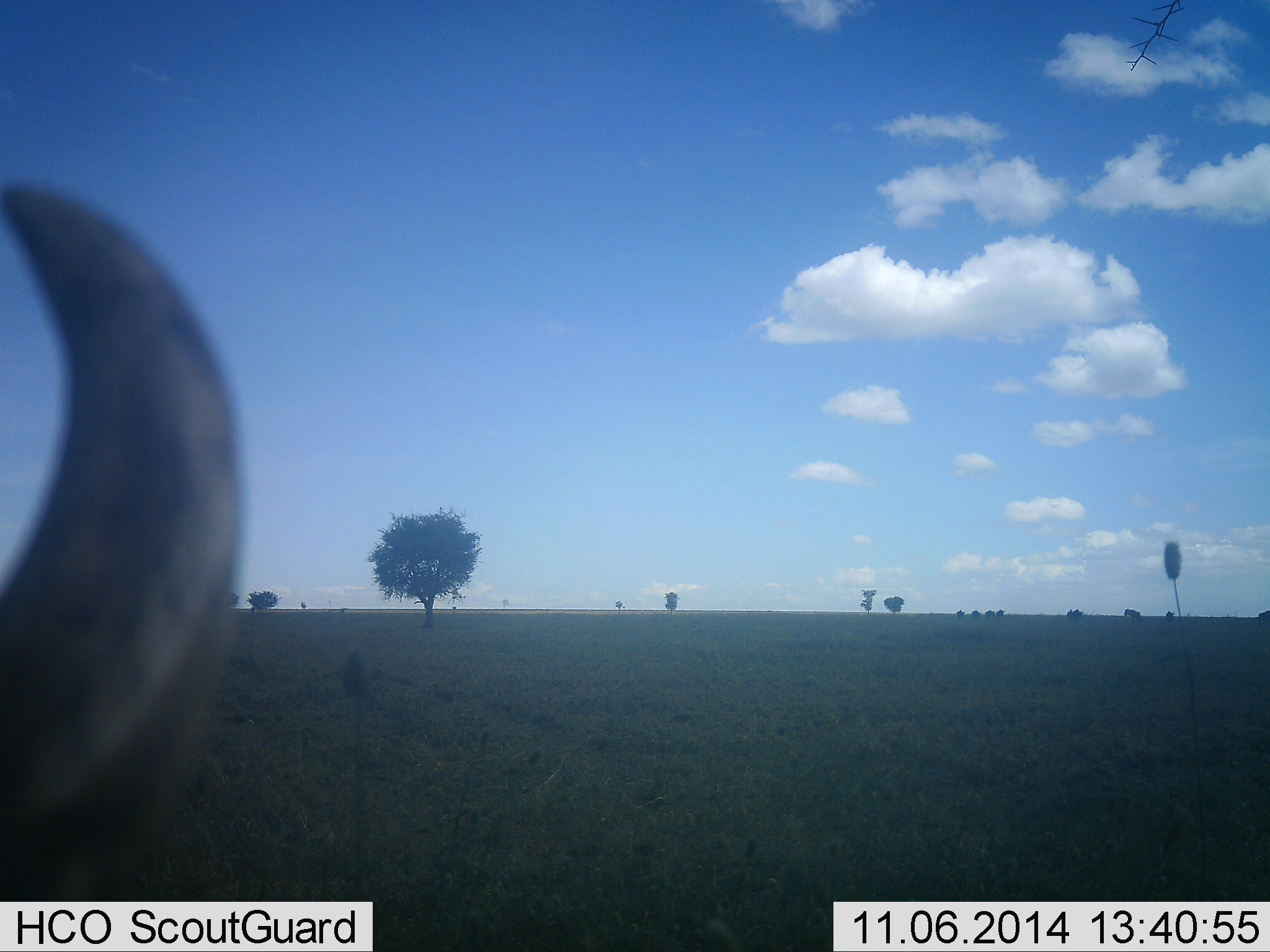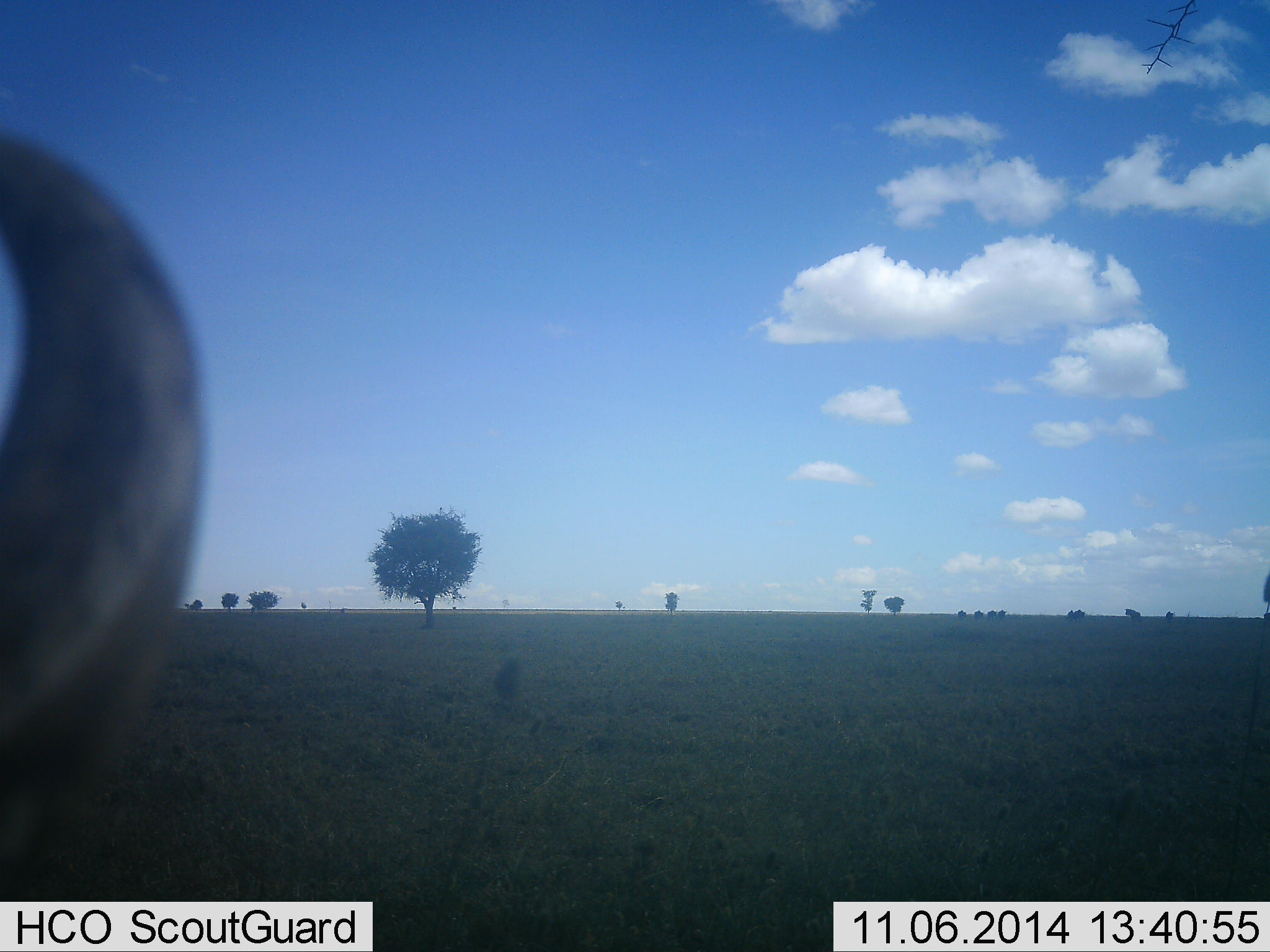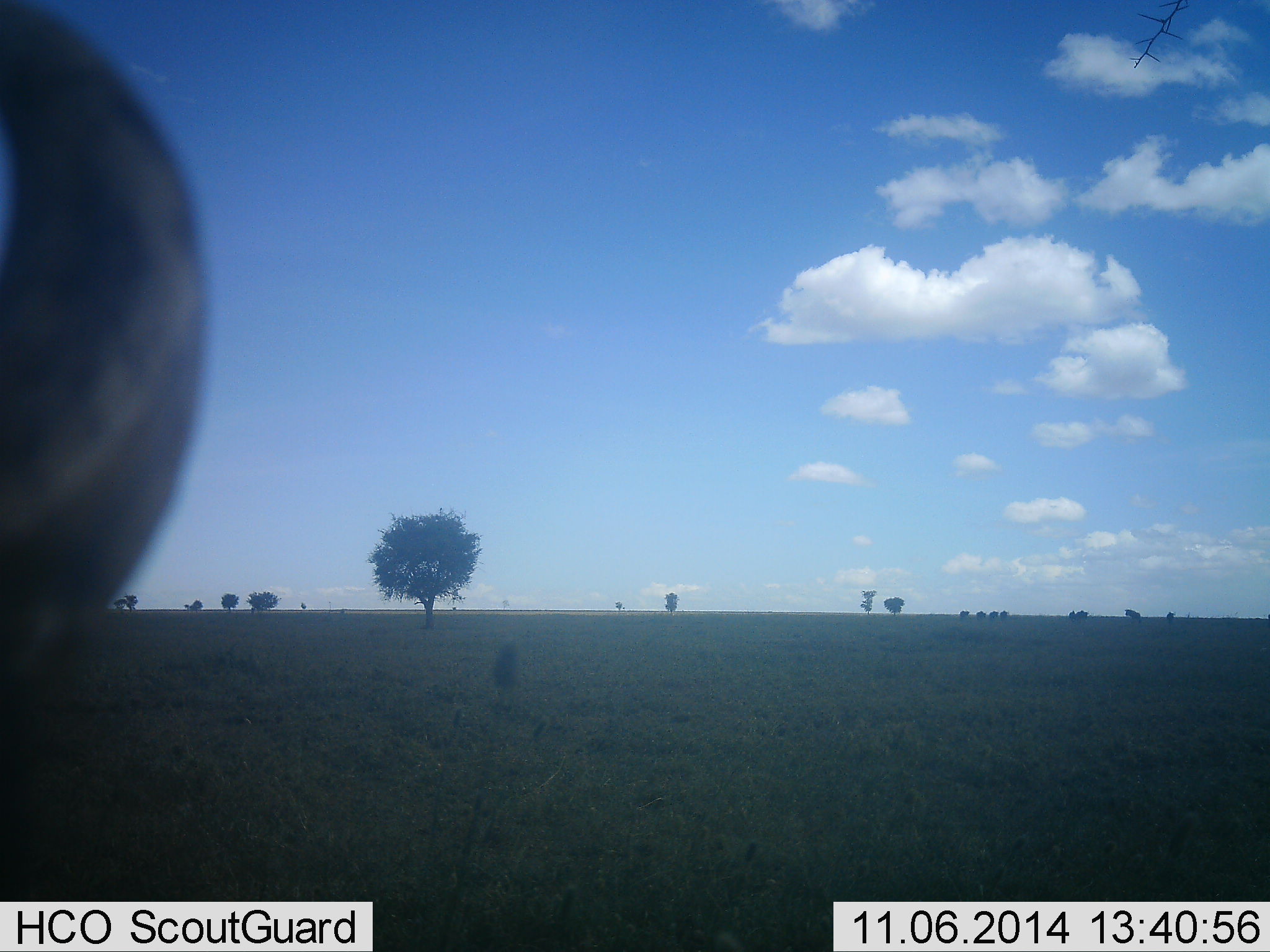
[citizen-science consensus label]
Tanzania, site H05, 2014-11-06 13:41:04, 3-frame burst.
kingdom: Animalia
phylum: Chordata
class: Mammalia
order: Artiodactyla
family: Bovidae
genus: Connochaetes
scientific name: Connochaetes taurinus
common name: blue wildebeest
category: wildebeest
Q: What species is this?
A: Wildebeest (blue wildebeest) (Connochaetes taurinus).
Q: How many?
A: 1.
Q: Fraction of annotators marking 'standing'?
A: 90%.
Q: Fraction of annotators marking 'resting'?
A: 10%.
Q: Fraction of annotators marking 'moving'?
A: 10%.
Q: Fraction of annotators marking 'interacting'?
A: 0%.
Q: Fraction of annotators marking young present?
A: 0%.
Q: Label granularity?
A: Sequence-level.